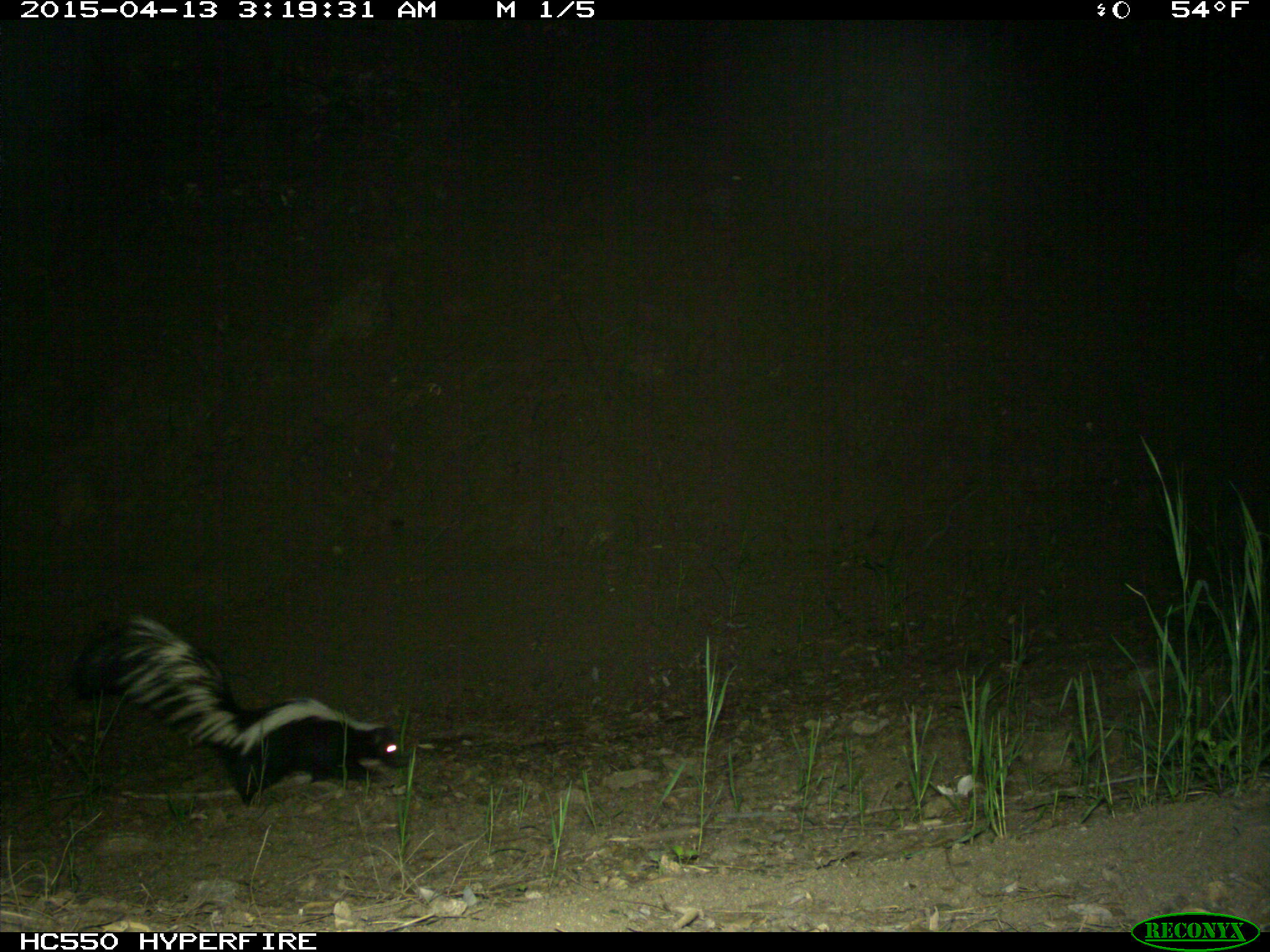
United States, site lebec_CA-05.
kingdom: Animalia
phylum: Chordata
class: Mammalia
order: Carnivora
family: Mephitidae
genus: Mephitis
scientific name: Mephitis mephitis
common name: striped skunk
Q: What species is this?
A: Mephitis mephitis (striped skunk).